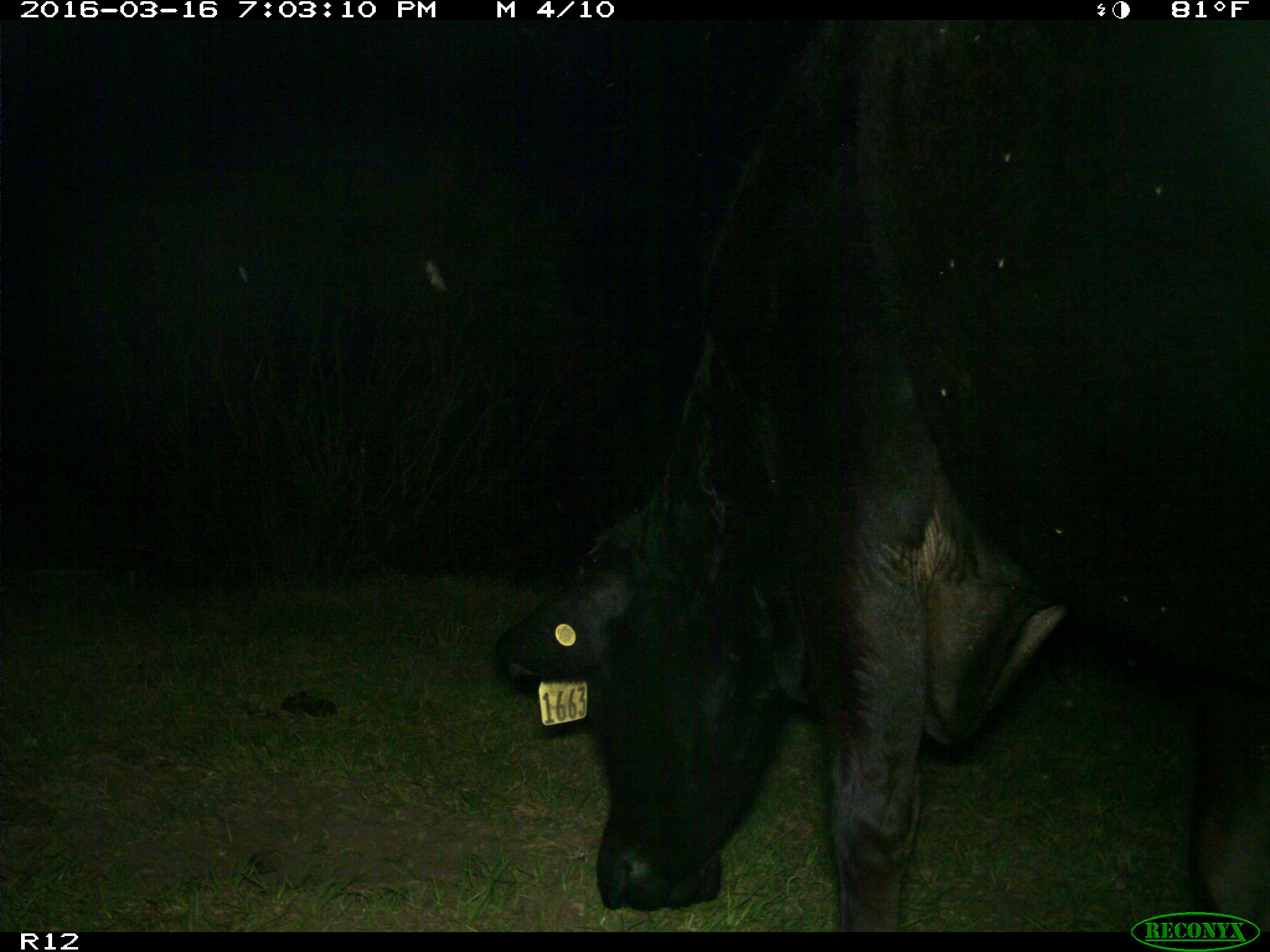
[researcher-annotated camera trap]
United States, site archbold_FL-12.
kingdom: Animalia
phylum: Chordata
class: Mammalia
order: Artiodactyla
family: Bovidae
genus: Bos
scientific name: Bos taurus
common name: domestic cow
Bos taurus (domestic cow).